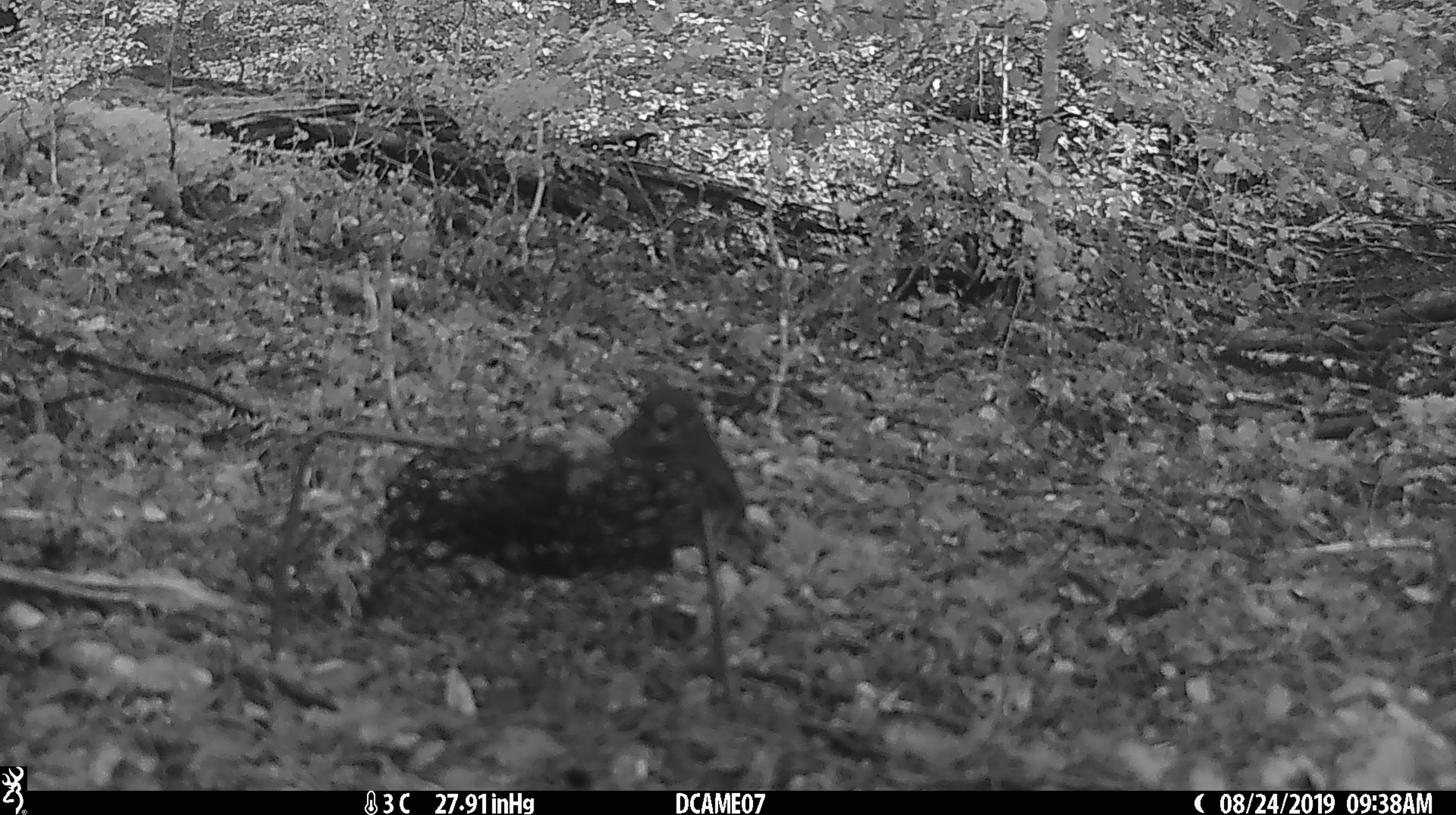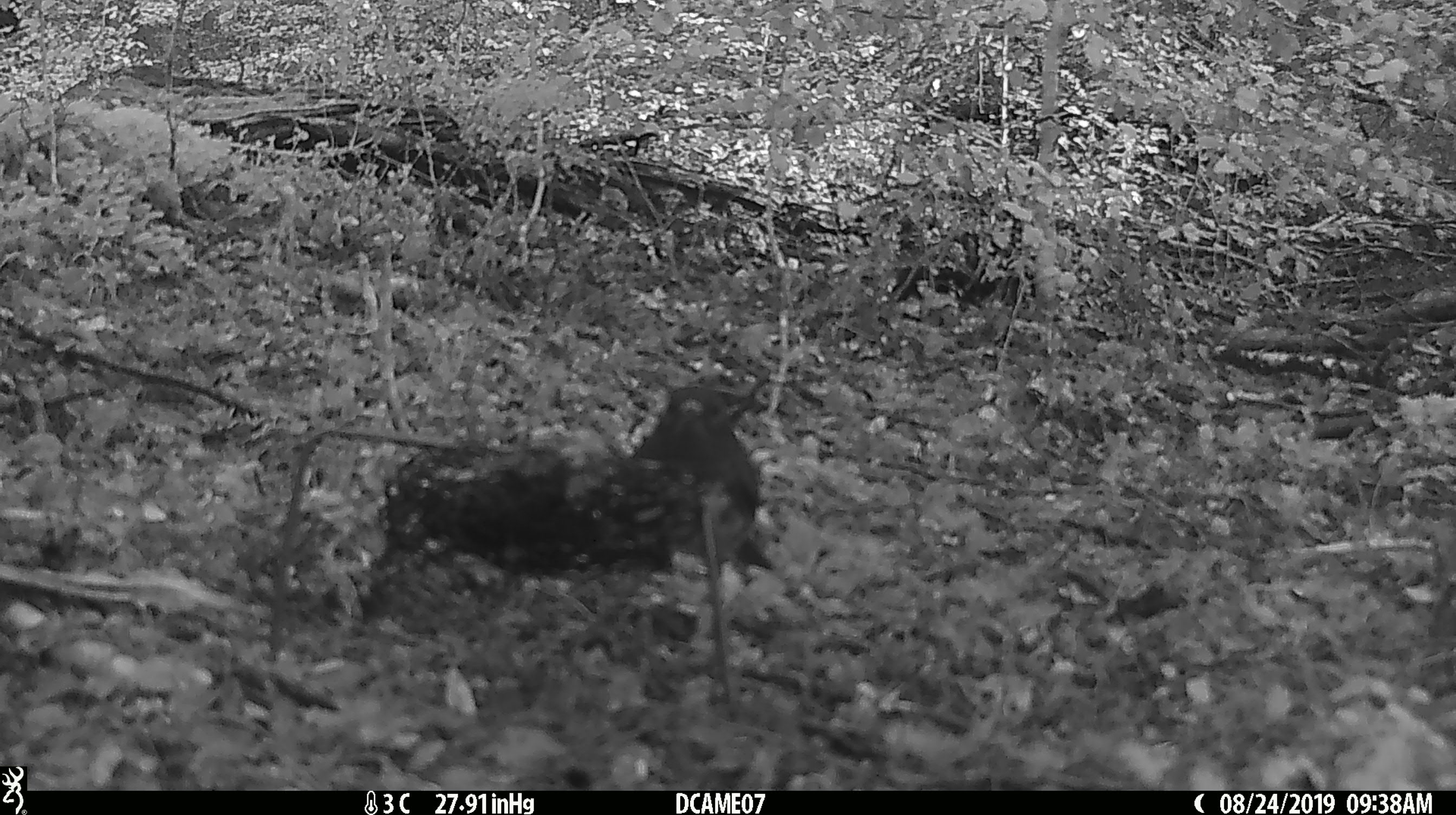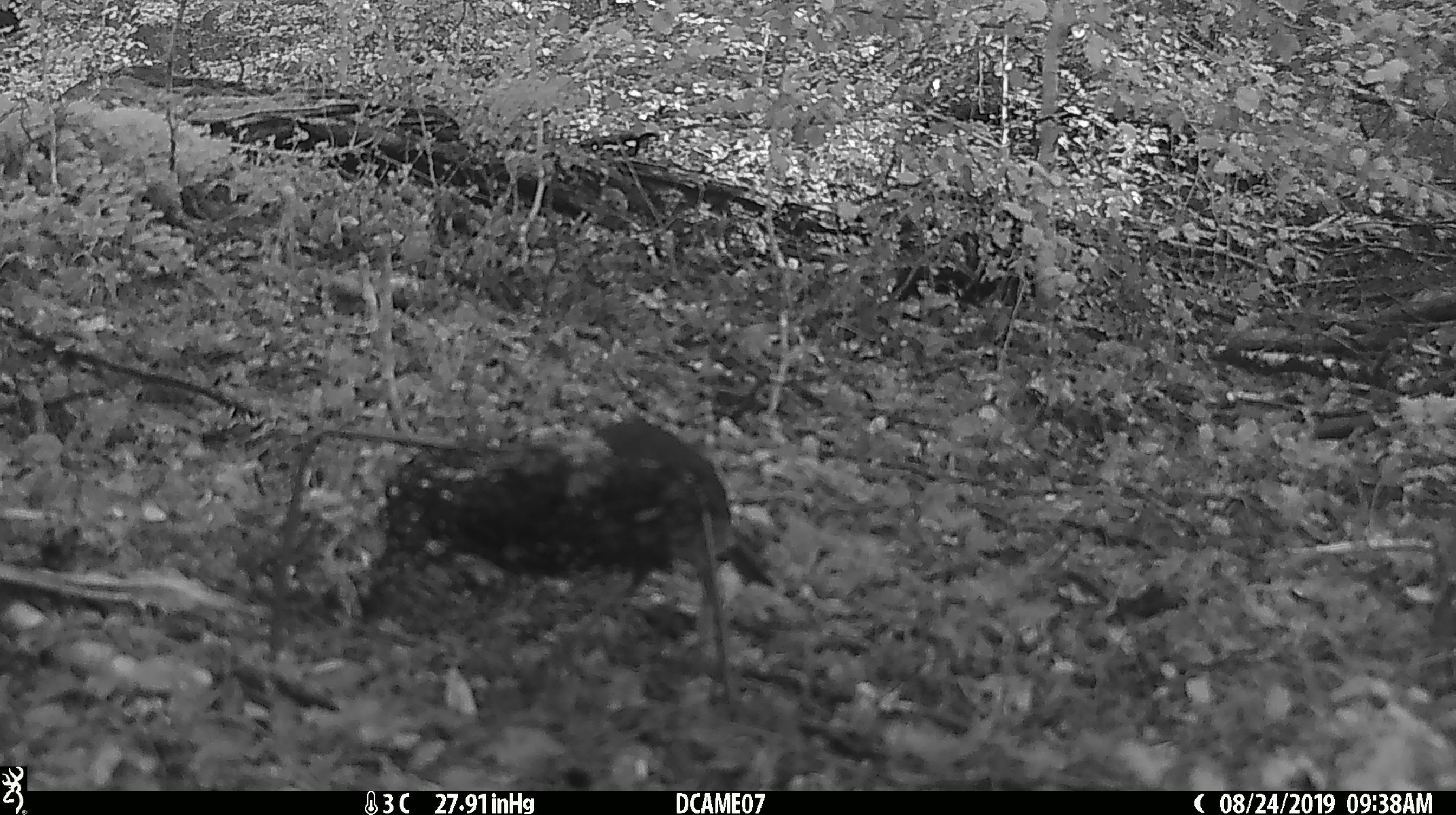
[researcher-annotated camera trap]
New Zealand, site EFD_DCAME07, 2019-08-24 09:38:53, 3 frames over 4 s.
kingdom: Animalia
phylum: Chordata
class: Aves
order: Passeriformes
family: Petroicidae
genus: Petroica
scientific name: Petroica australis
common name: new zealand robin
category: robin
Robin (new zealand robin) (Petroica australis).